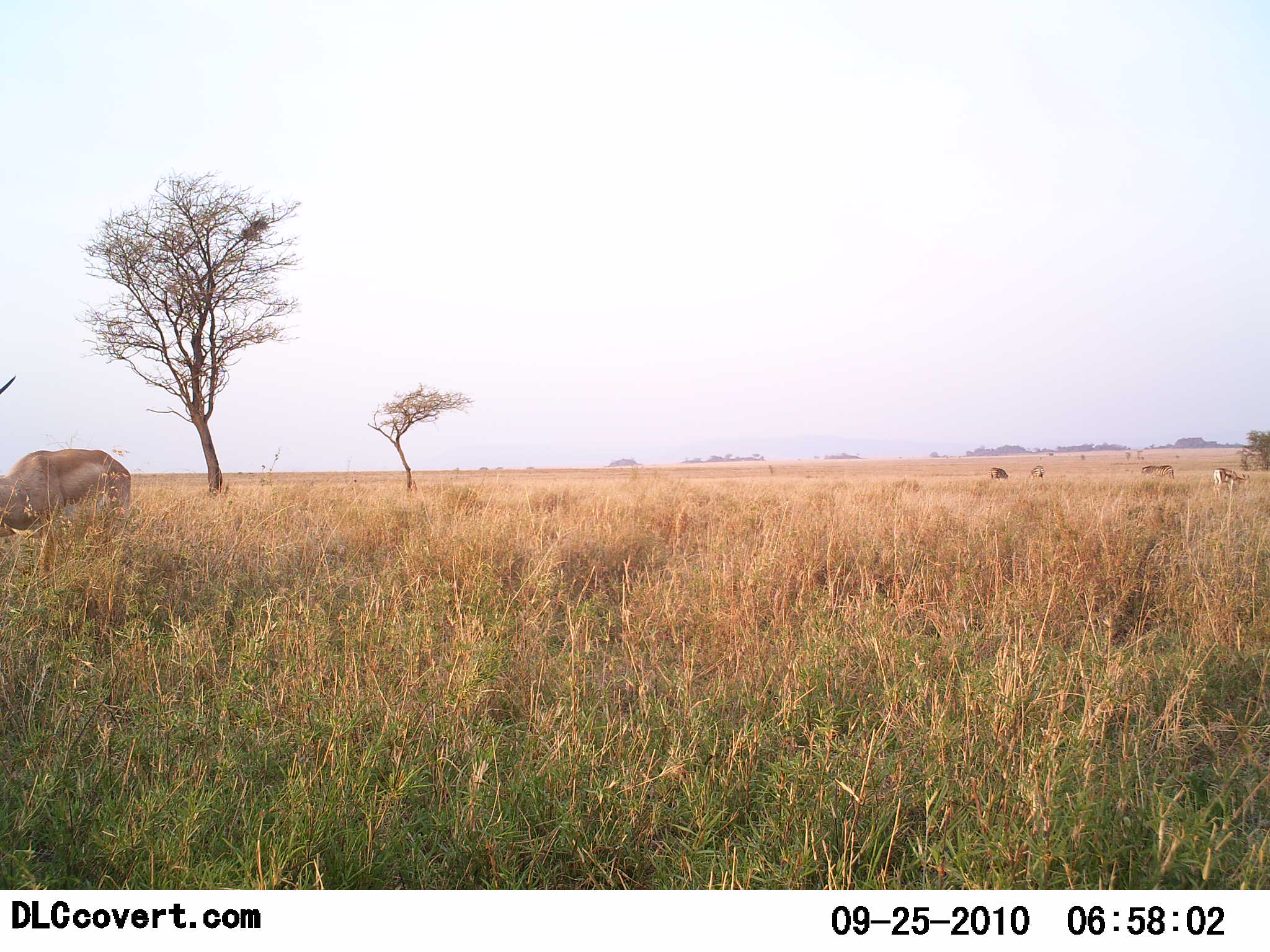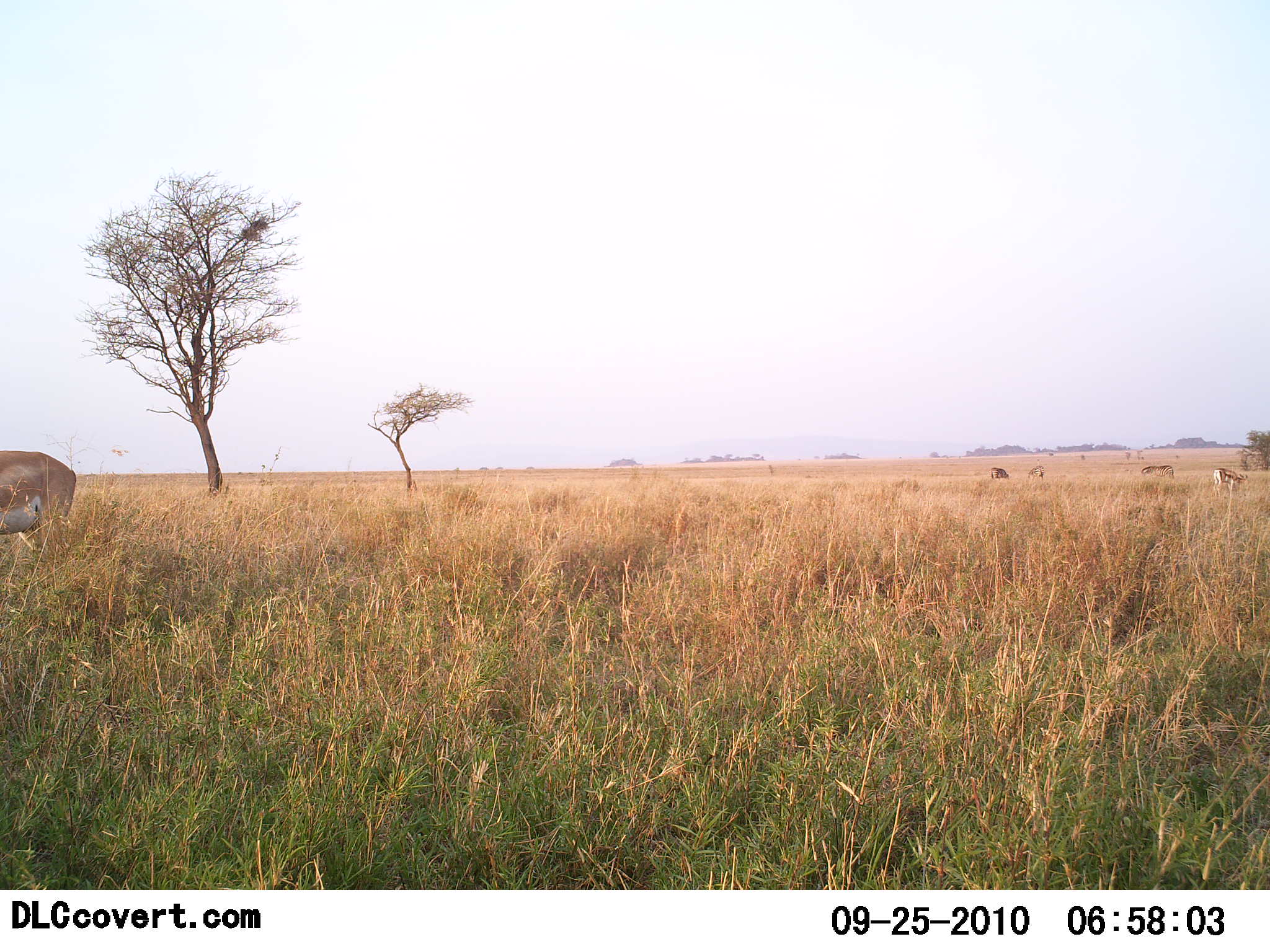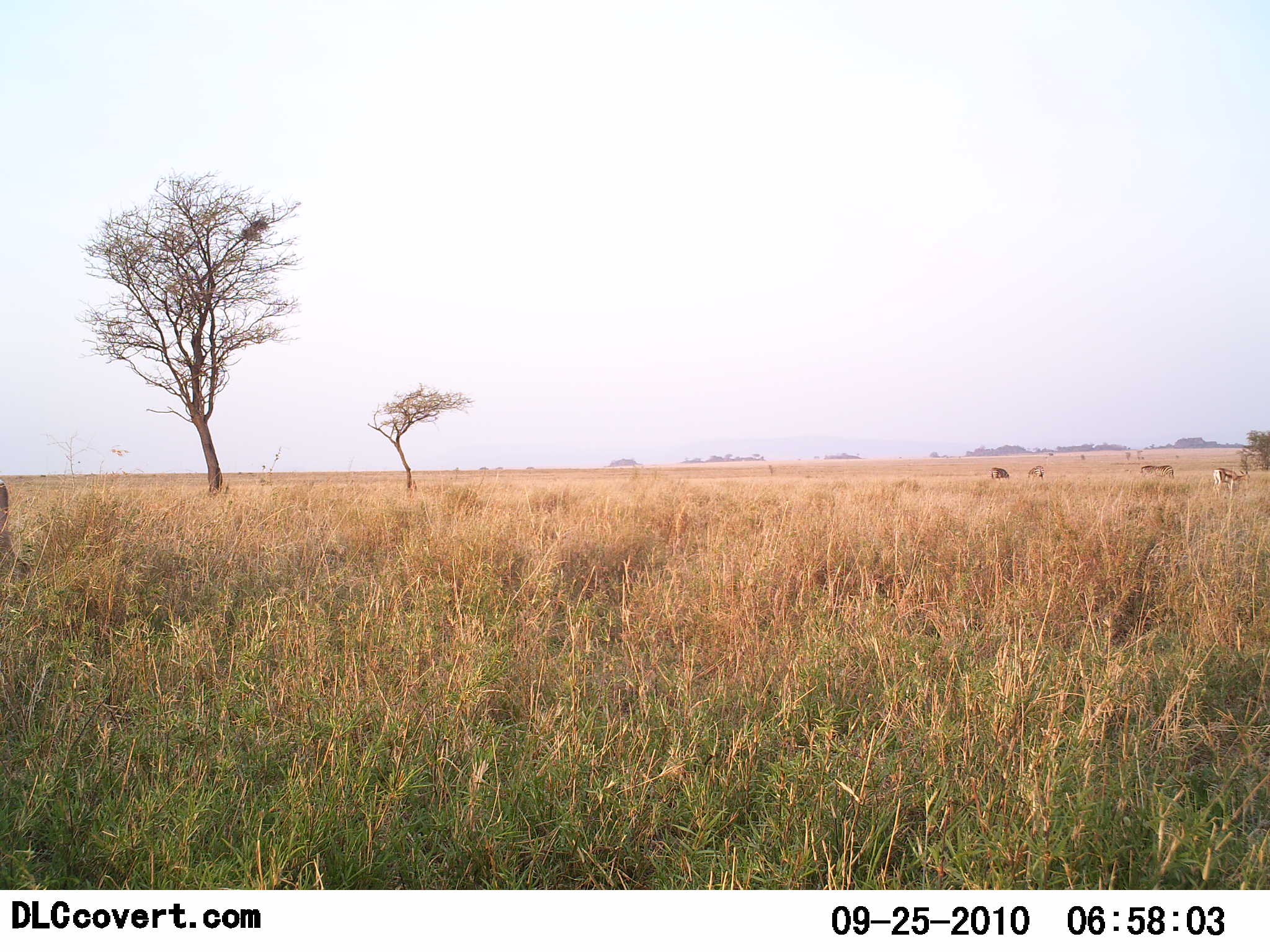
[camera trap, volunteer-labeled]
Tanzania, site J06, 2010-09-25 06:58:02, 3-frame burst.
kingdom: Animalia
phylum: Chordata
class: Mammalia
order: Artiodactyla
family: Bovidae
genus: Nanger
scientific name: Nanger granti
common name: grant's gazelle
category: gazellegrants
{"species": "gazellegrants (grant's gazelle) (Nanger granti)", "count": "1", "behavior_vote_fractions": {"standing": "20%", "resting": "7%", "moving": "73%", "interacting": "0%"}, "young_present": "0%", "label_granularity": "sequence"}